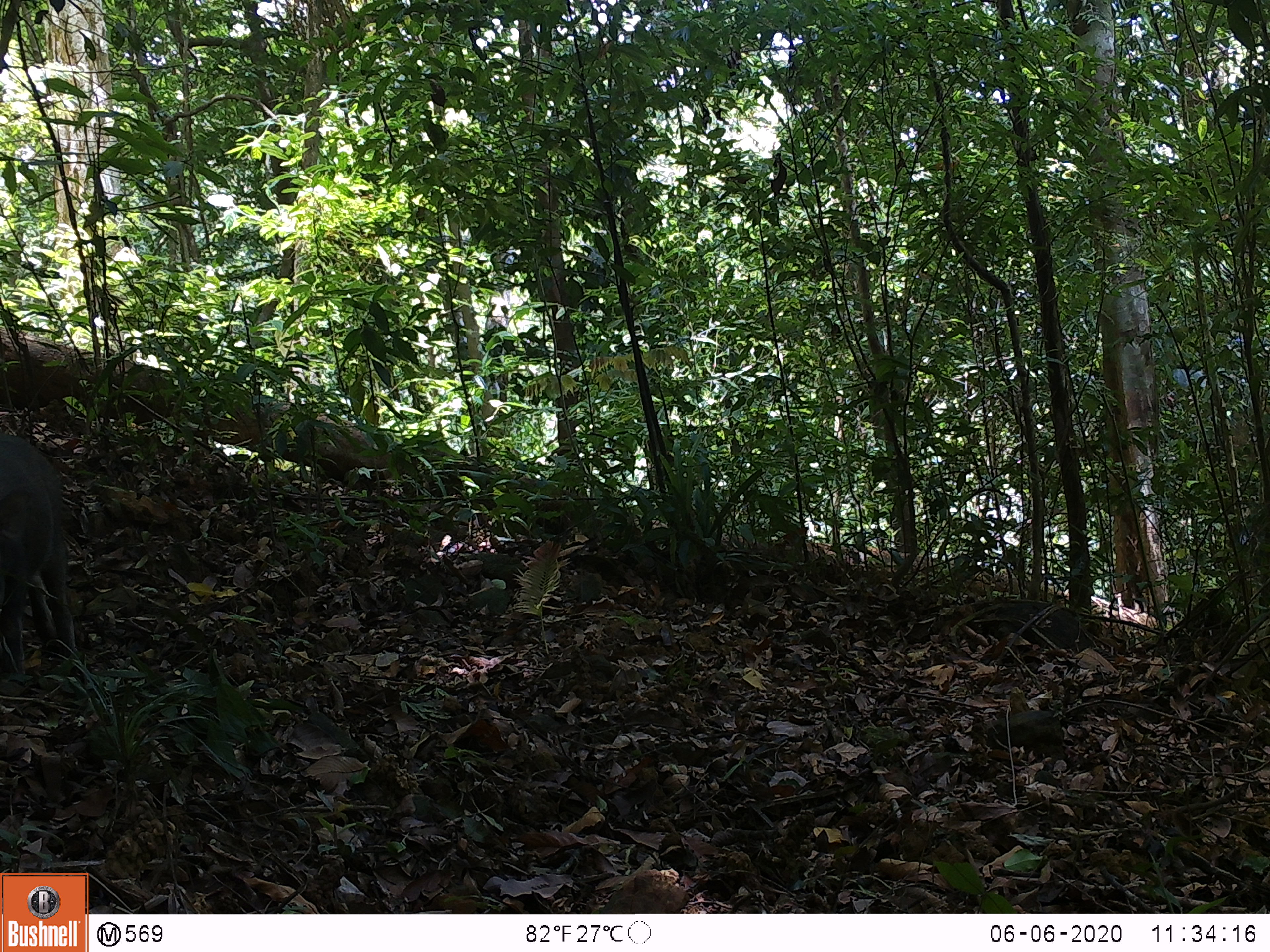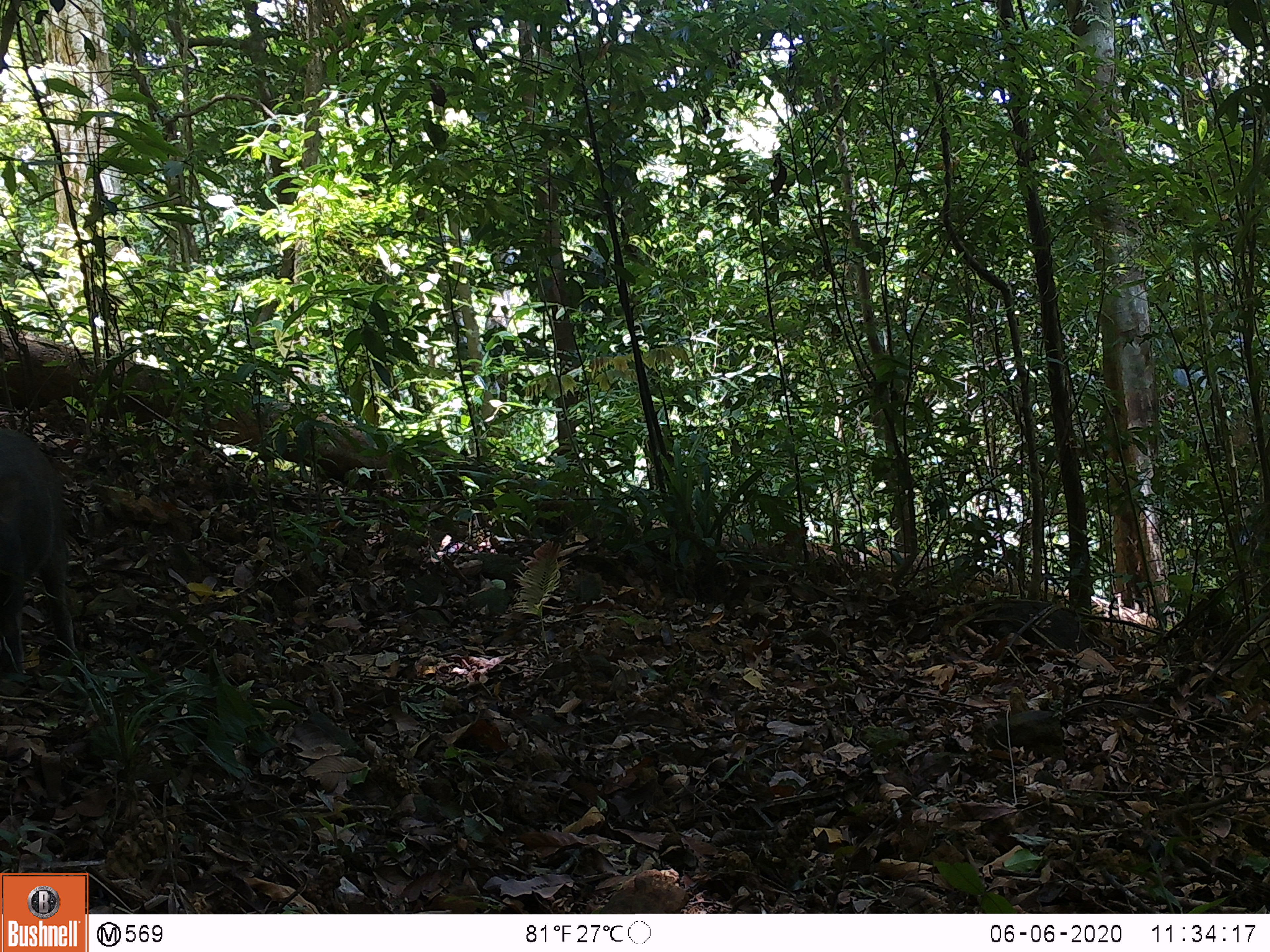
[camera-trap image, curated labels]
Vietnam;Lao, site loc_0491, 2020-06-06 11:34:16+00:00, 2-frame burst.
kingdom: Animalia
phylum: Chordata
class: Mammalia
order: Artiodactyla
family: Suidae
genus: Sus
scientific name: Sus scrofa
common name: eurasian wild pig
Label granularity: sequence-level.